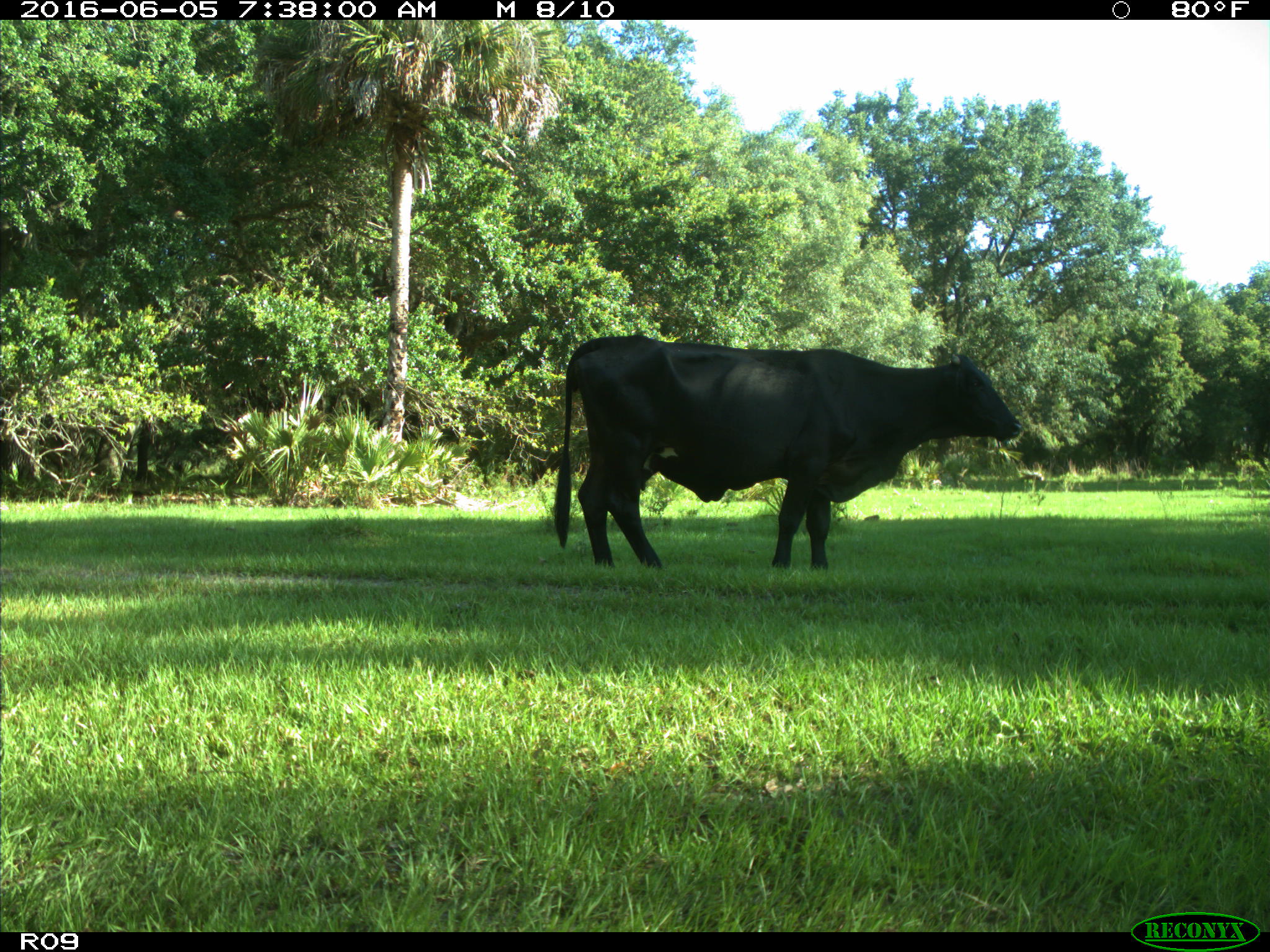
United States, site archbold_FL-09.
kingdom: Animalia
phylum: Chordata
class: Mammalia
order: Artiodactyla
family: Bovidae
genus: Bos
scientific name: Bos taurus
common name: domestic cow